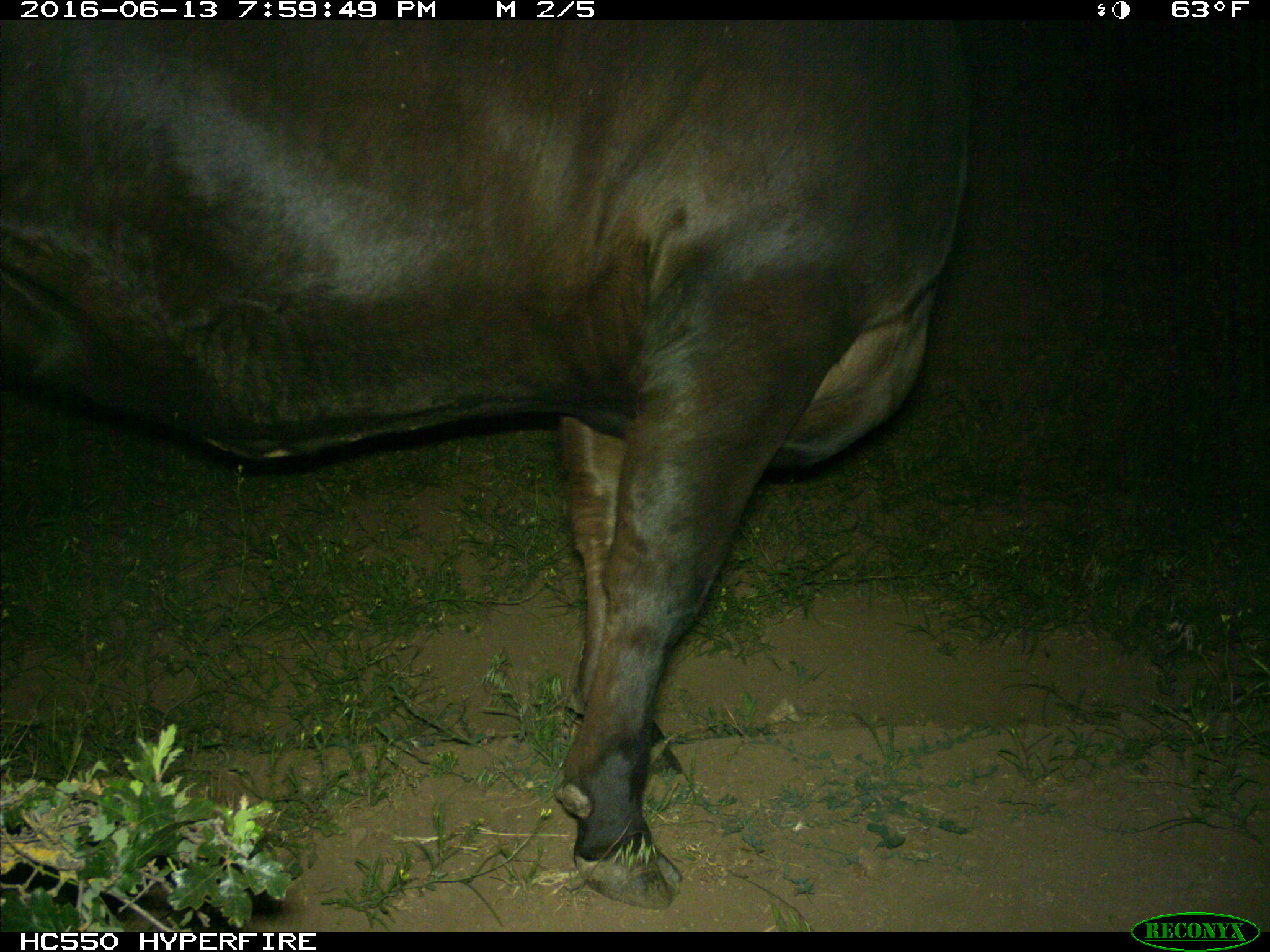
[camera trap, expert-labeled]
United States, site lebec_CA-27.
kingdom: Animalia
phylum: Chordata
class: Mammalia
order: Artiodactyla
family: Bovidae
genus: Bos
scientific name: Bos taurus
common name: domestic cow